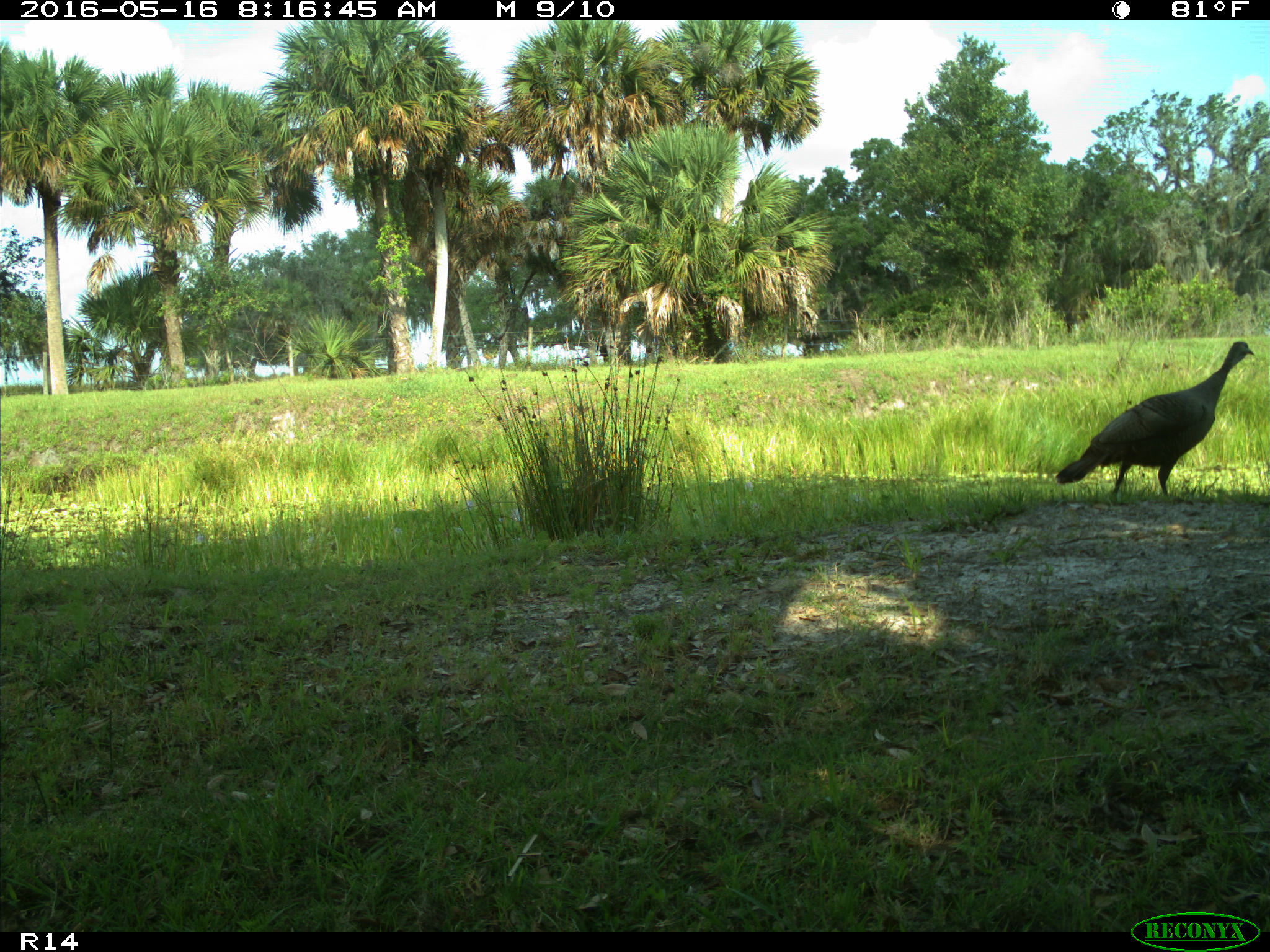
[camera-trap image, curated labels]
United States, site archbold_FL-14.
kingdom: Animalia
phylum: Chordata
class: Aves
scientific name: Aves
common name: birds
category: unidentified bird